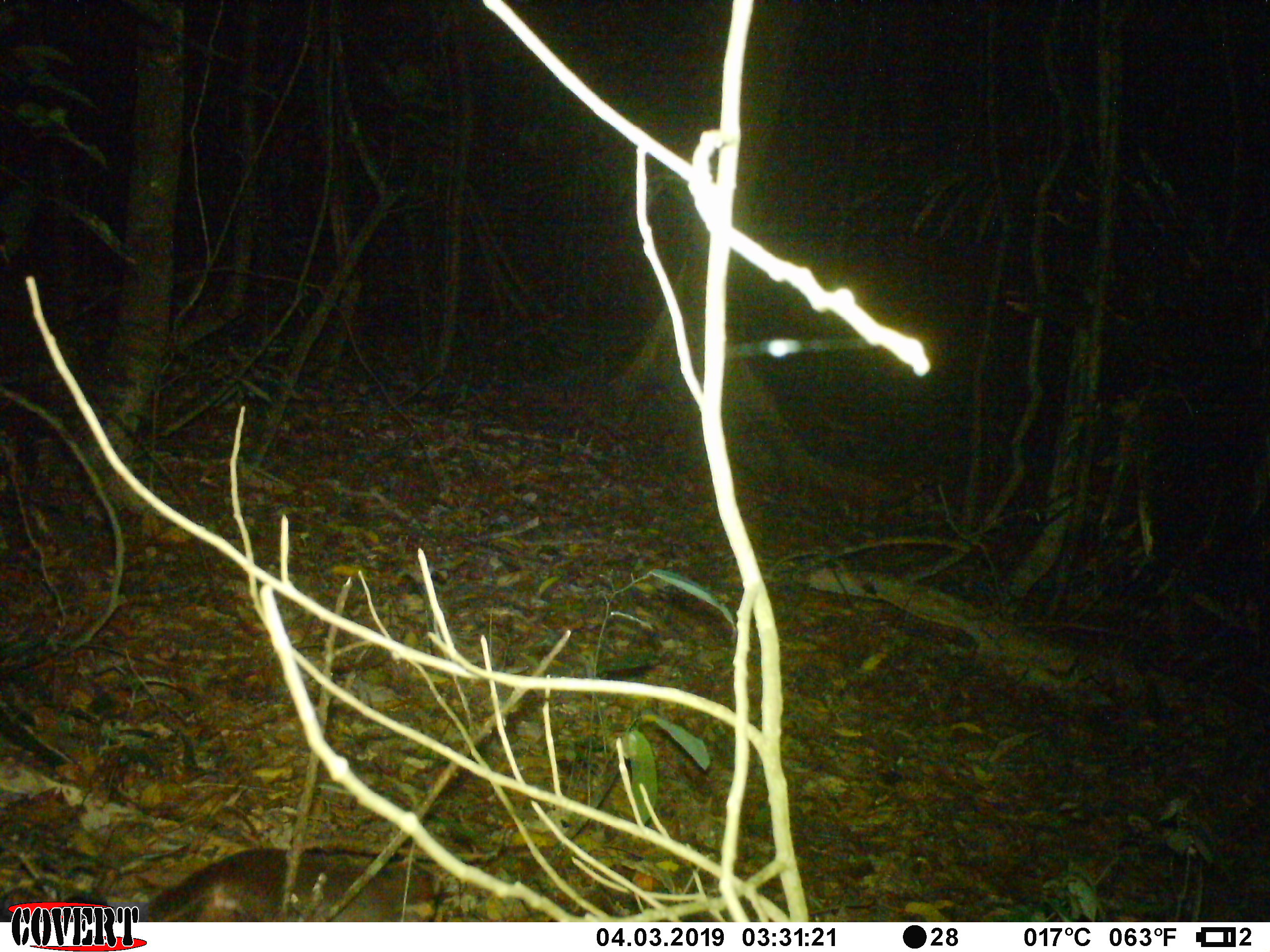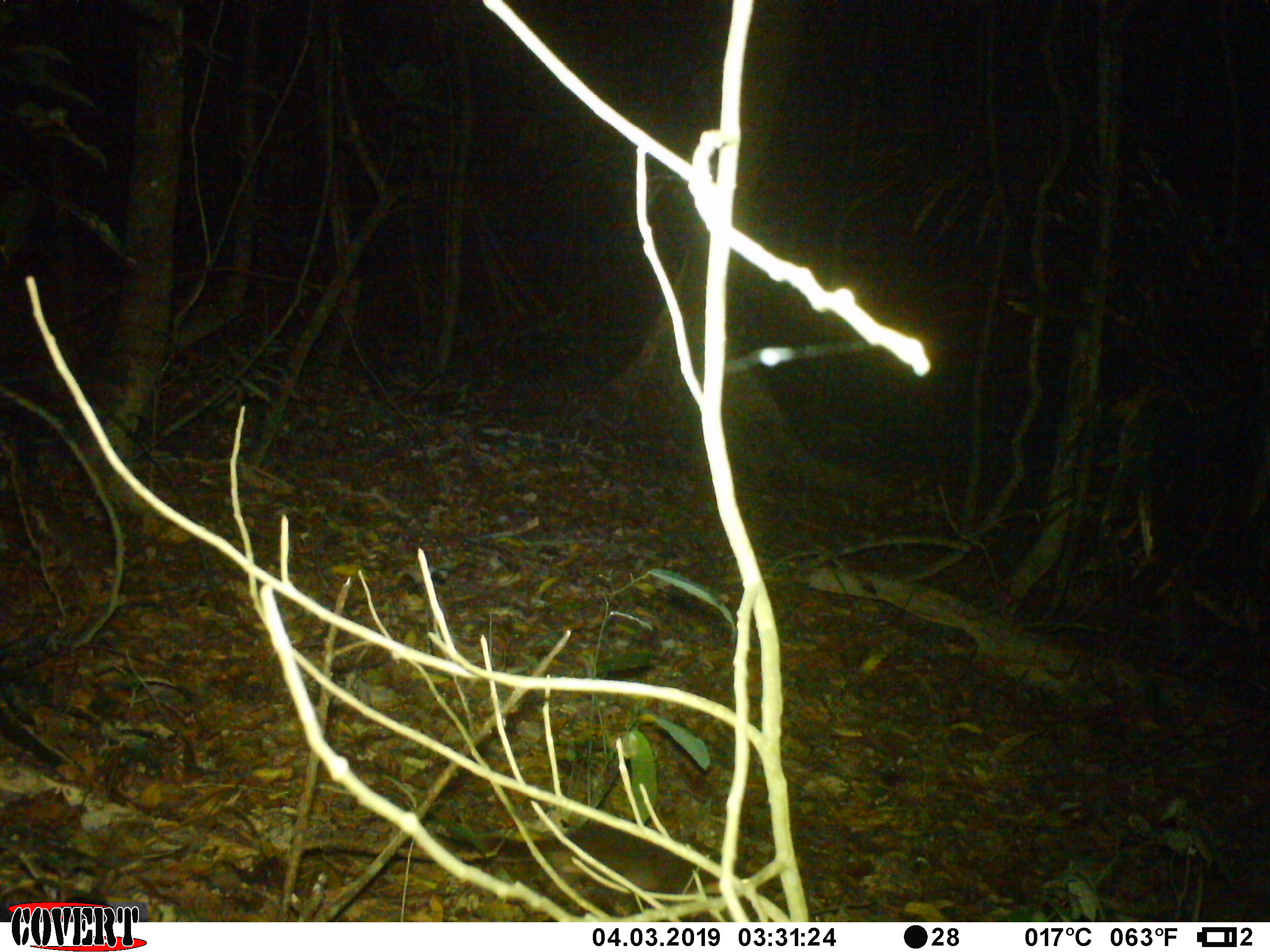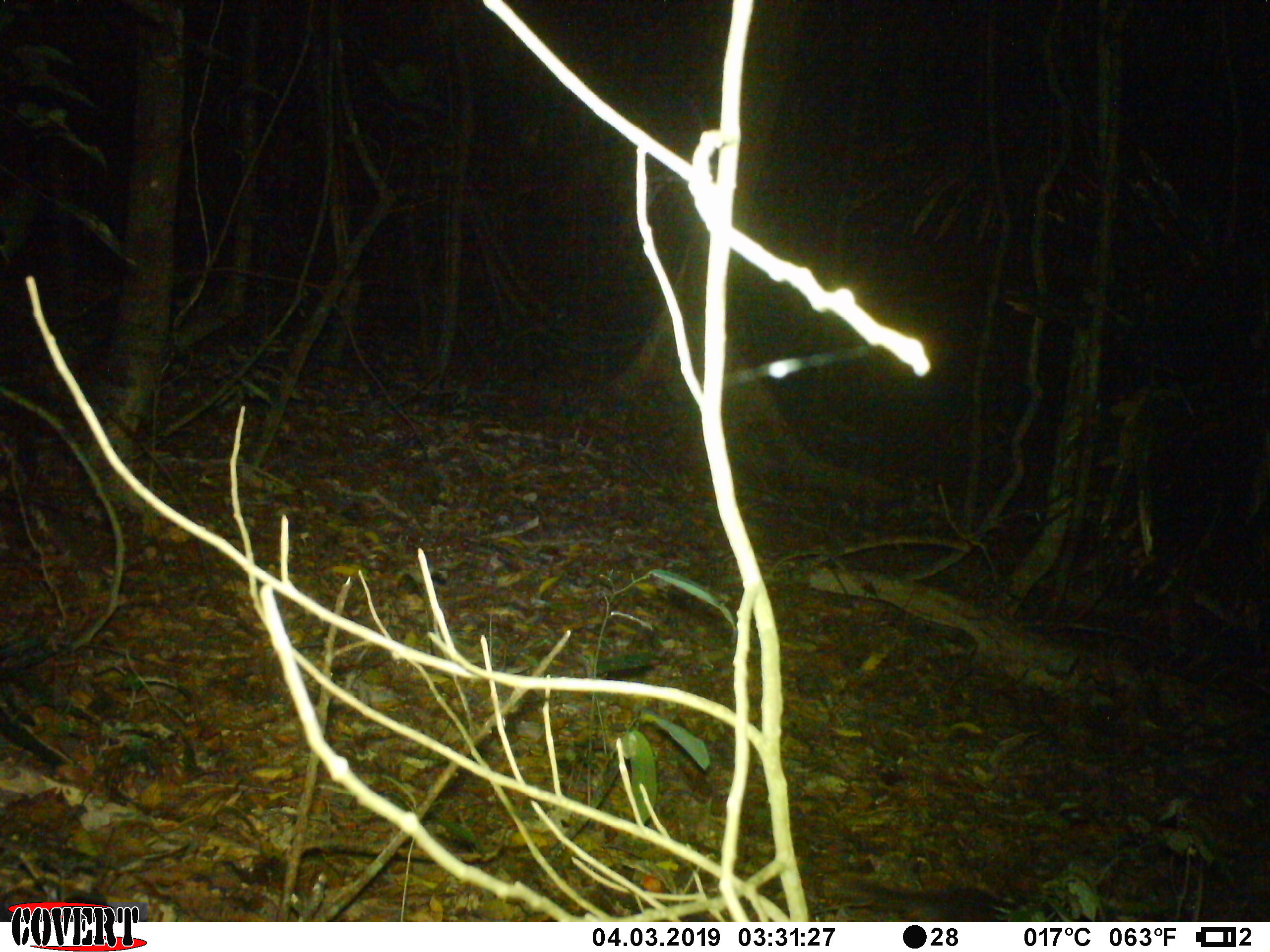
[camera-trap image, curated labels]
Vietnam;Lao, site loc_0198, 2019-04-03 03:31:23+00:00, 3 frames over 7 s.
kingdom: Animalia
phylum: Chordata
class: Mammalia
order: Carnivora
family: Mustelidae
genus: Melogale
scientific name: Melogale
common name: ferret badger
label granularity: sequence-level